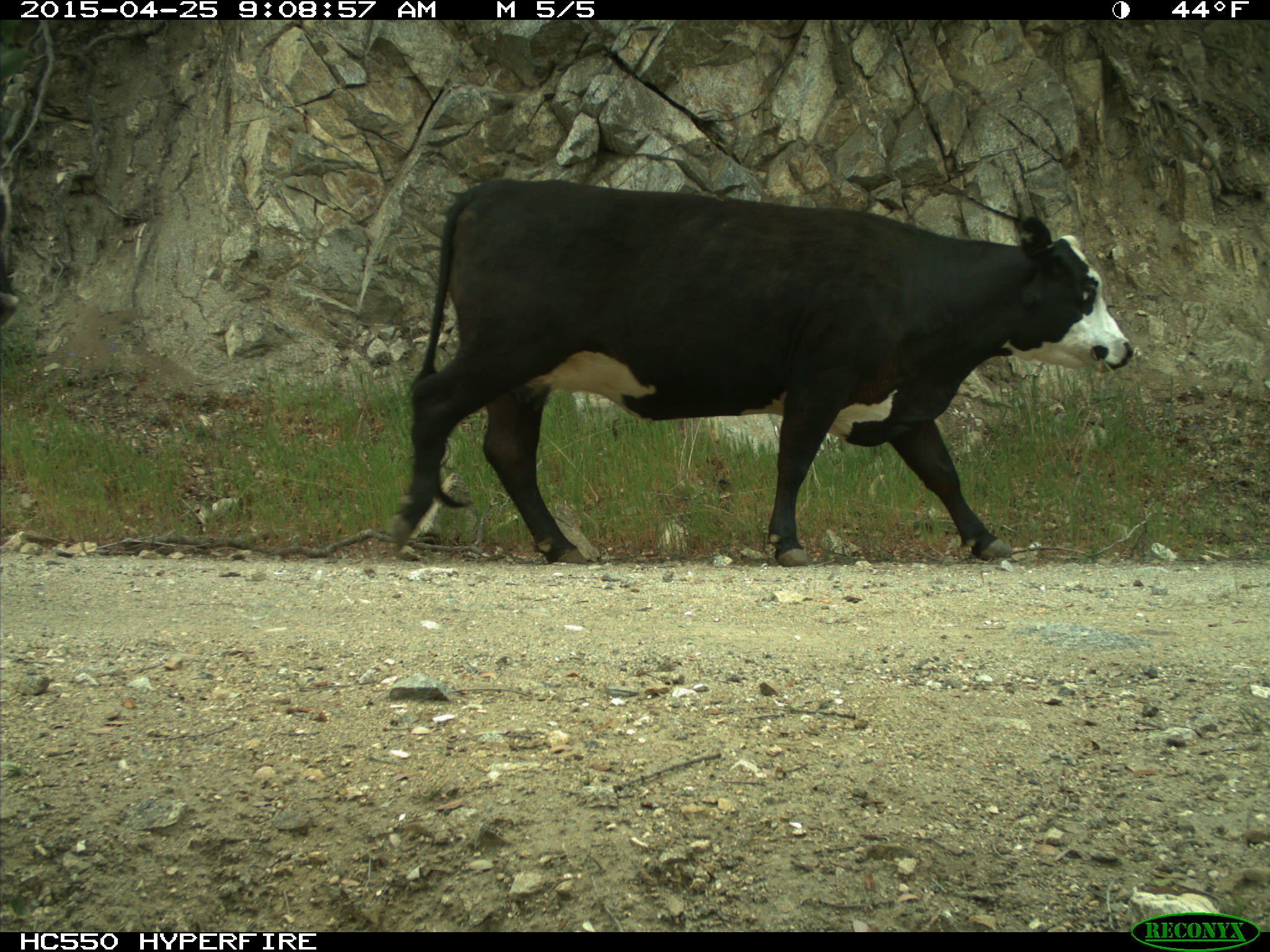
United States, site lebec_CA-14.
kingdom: Animalia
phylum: Chordata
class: Mammalia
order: Artiodactyla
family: Bovidae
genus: Bos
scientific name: Bos taurus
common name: domestic cow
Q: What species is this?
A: Bos taurus (domestic cow).